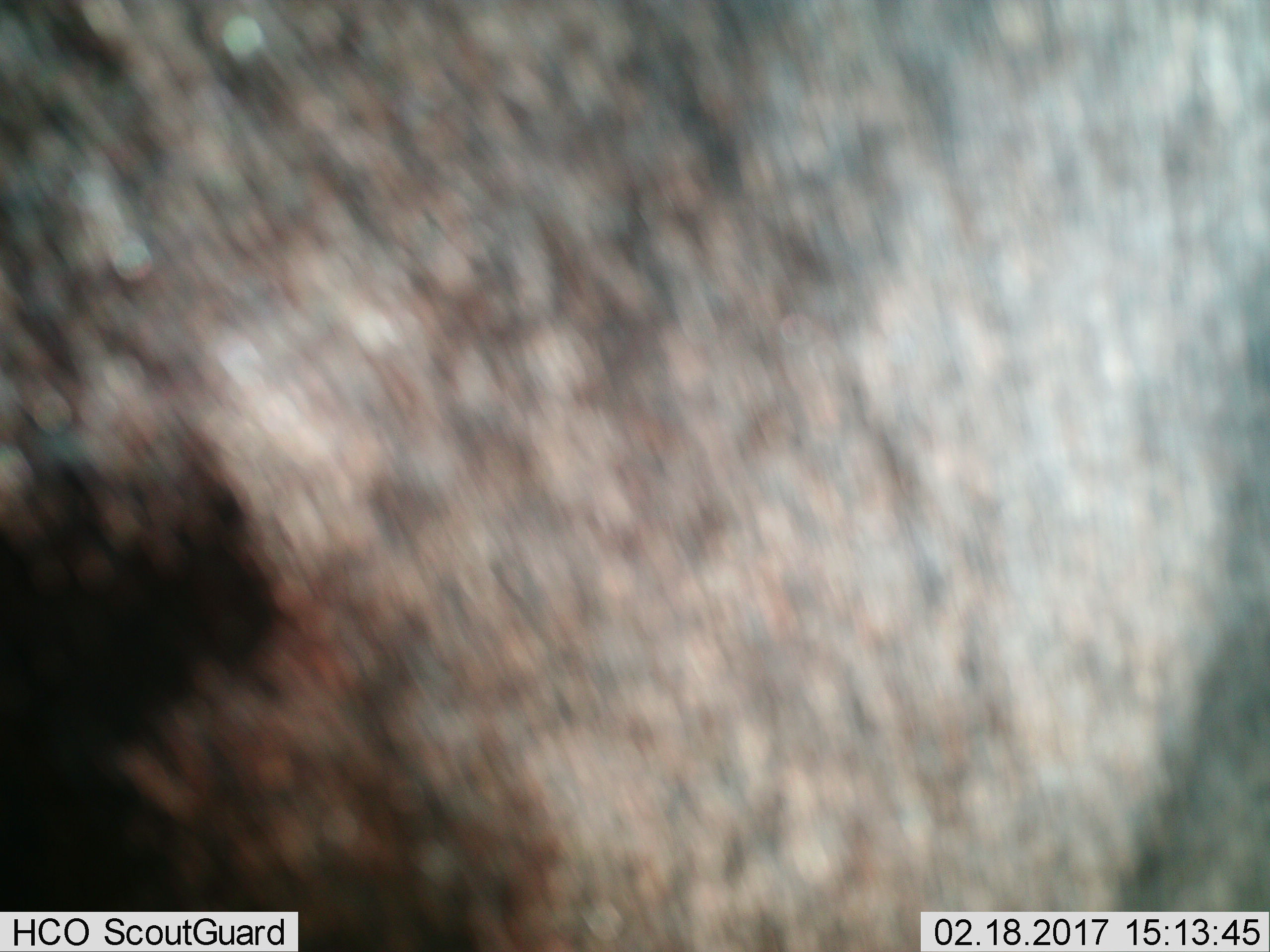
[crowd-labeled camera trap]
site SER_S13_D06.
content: unidentified animal